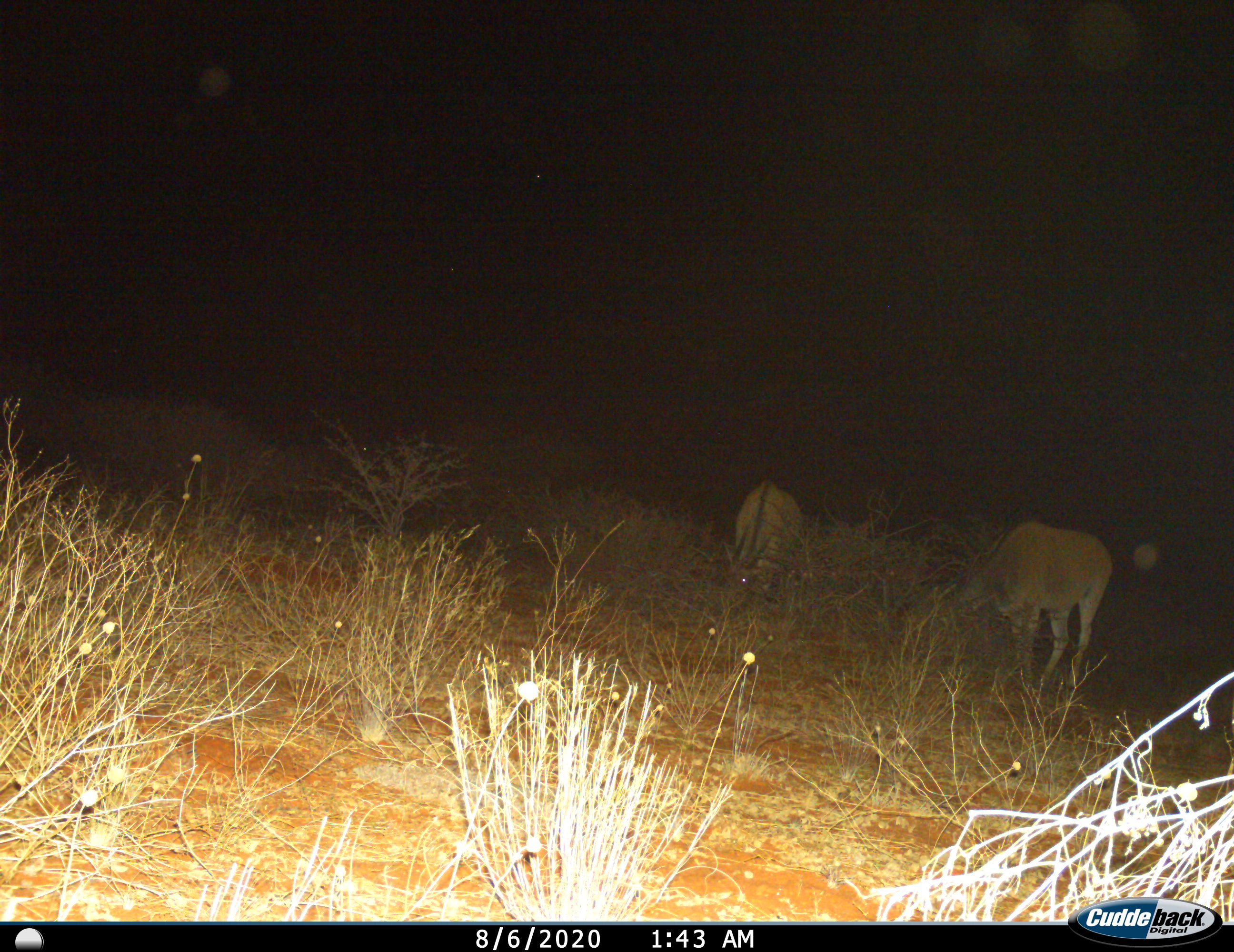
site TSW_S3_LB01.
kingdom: Animalia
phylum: Chordata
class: Mammalia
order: Artiodactyla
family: Bovidae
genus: Tragelaphus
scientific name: Tragelaphus oryx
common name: eland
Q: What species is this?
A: Eland (Tragelaphus oryx).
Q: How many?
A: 2.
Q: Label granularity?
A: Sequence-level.